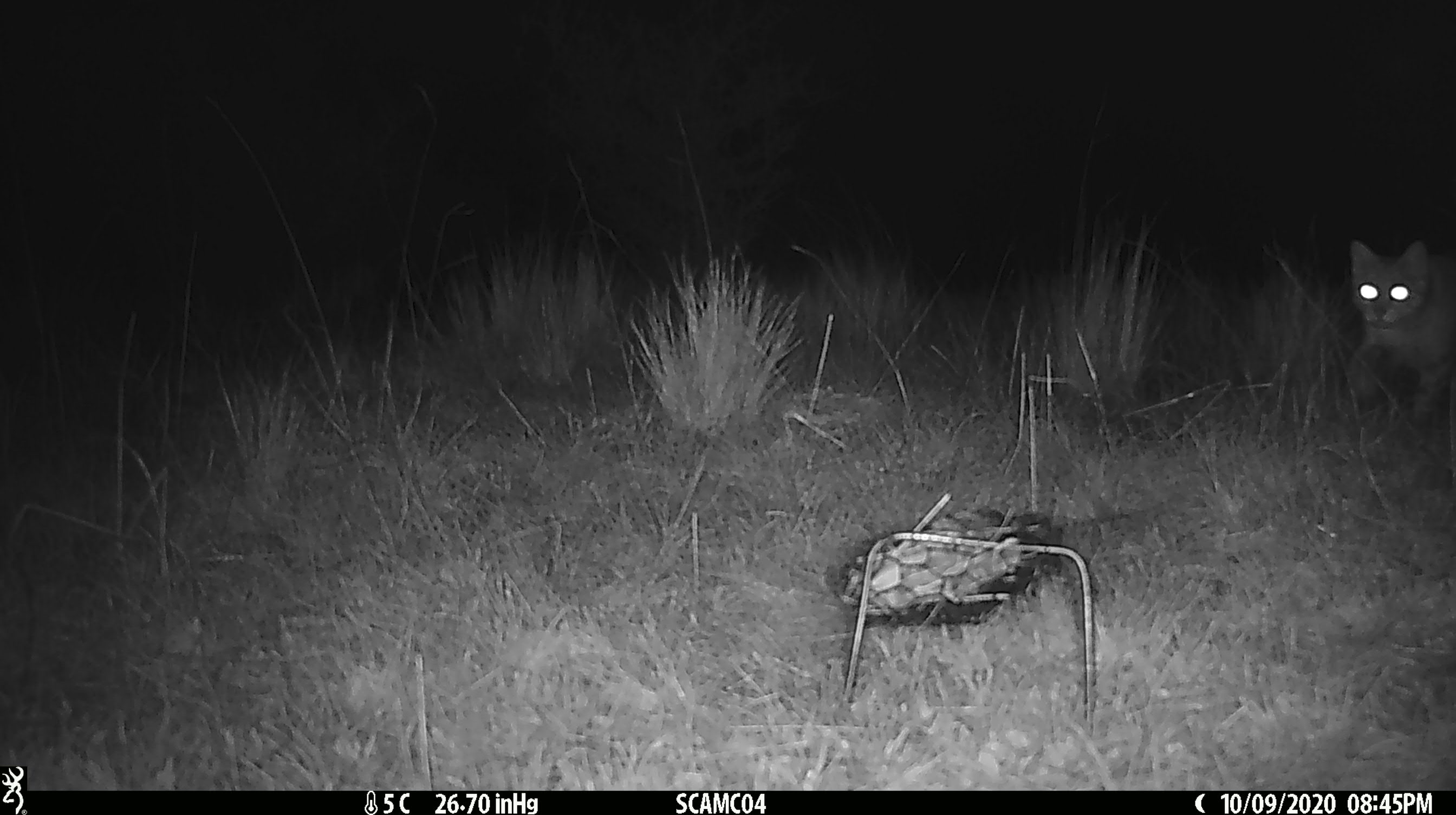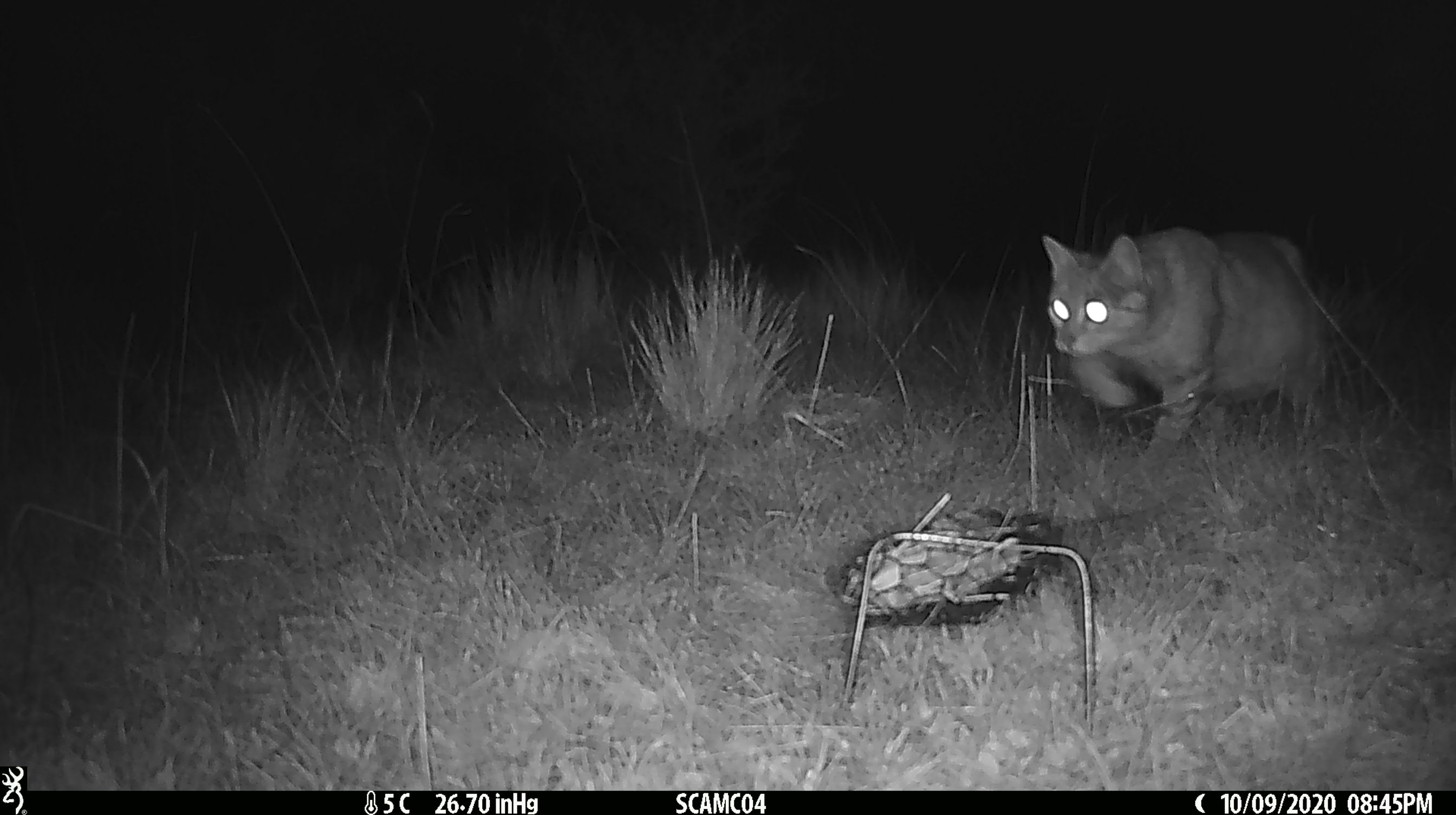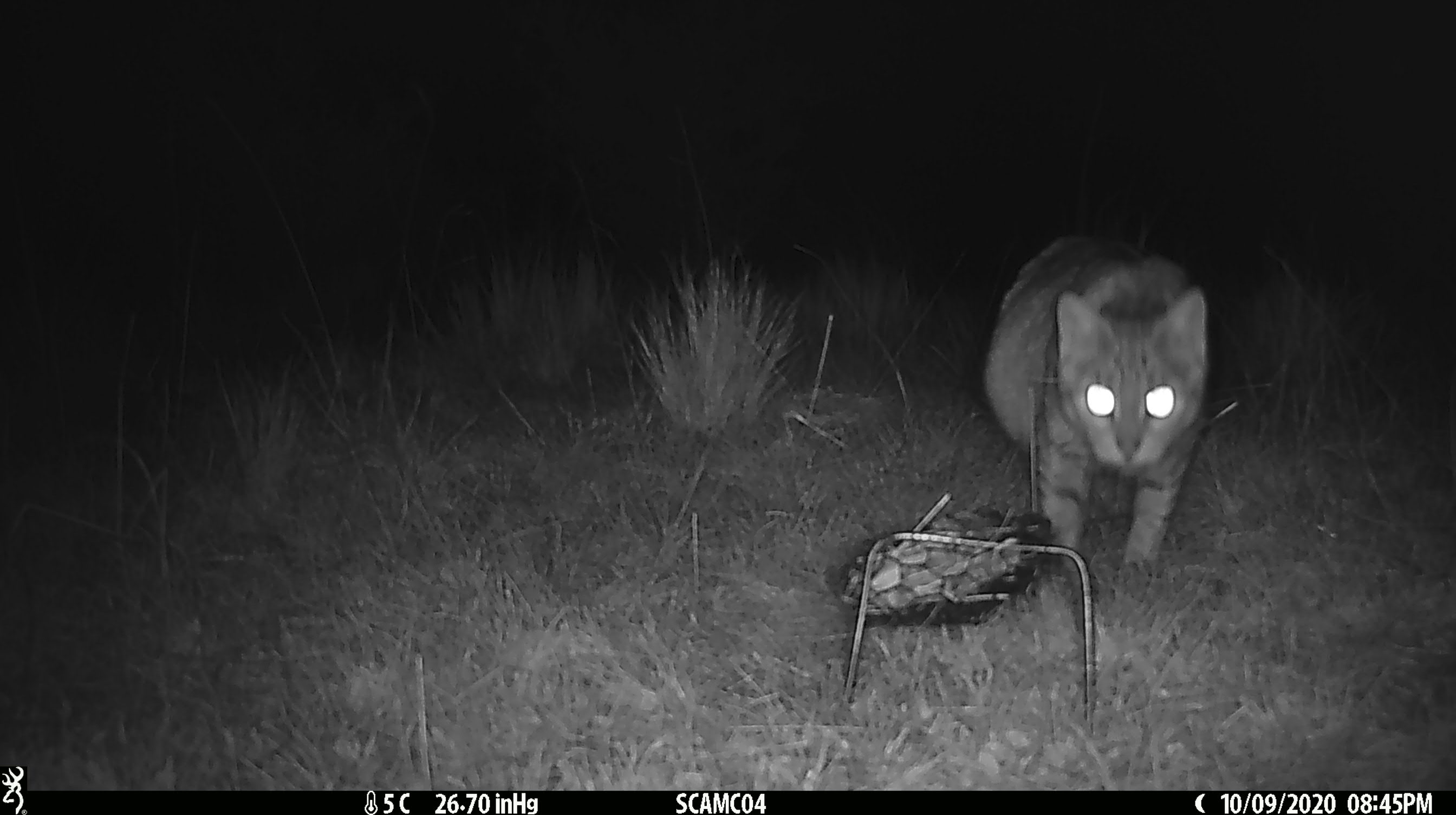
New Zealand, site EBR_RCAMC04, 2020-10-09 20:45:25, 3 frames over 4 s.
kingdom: Animalia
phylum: Chordata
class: Mammalia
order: Carnivora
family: Felidae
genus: Felis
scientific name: Felis catus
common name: domestic cat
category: cat